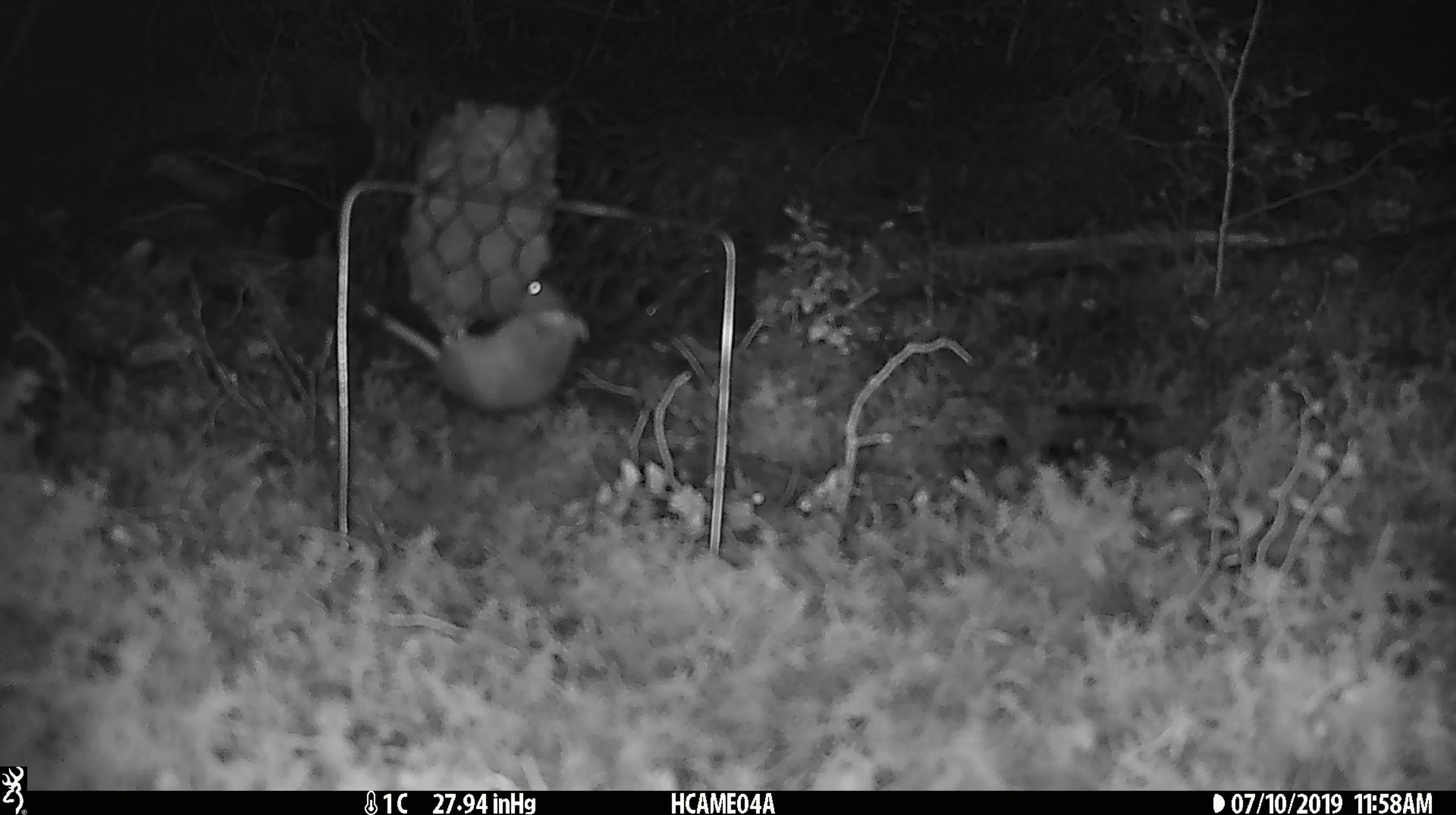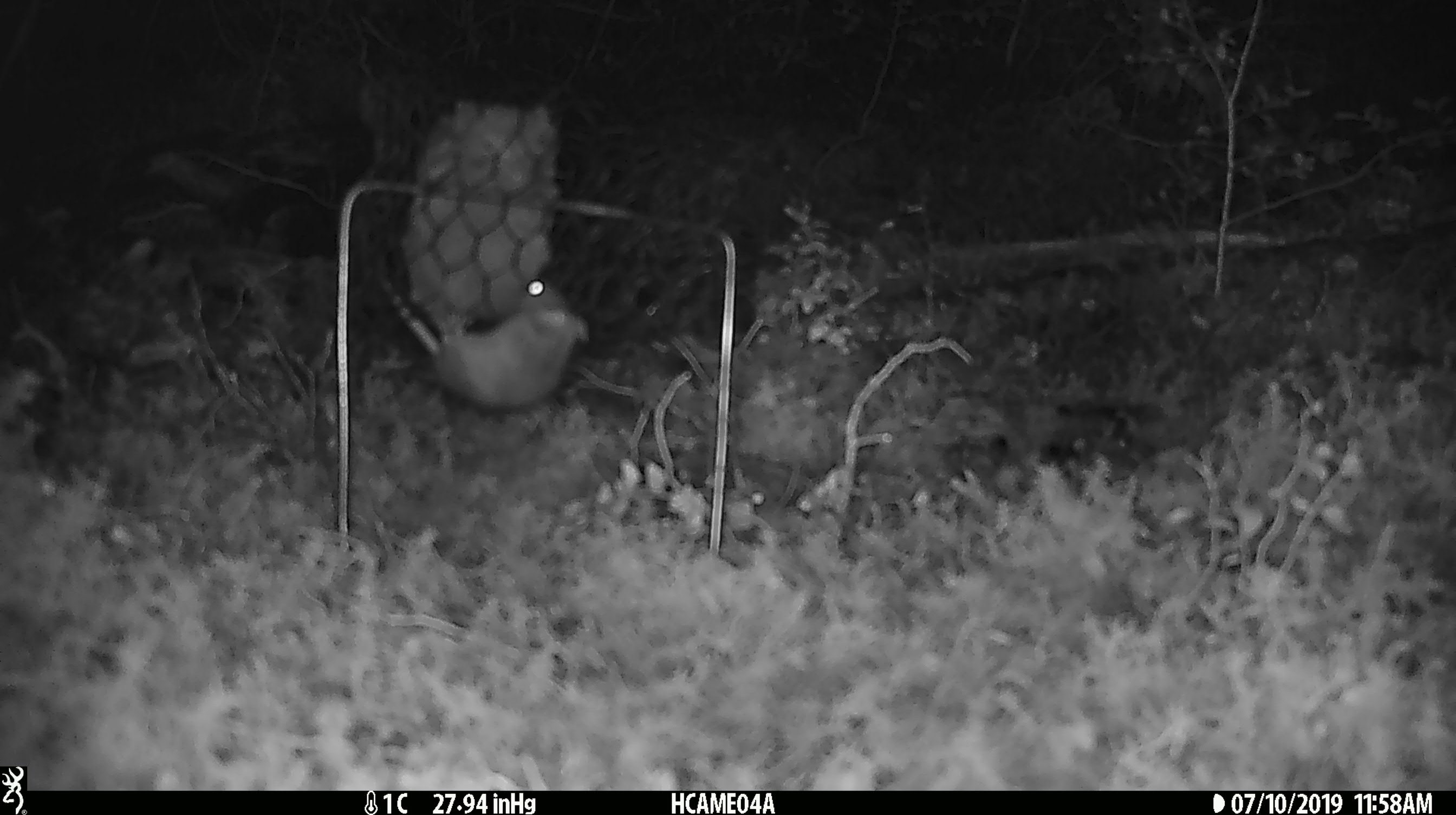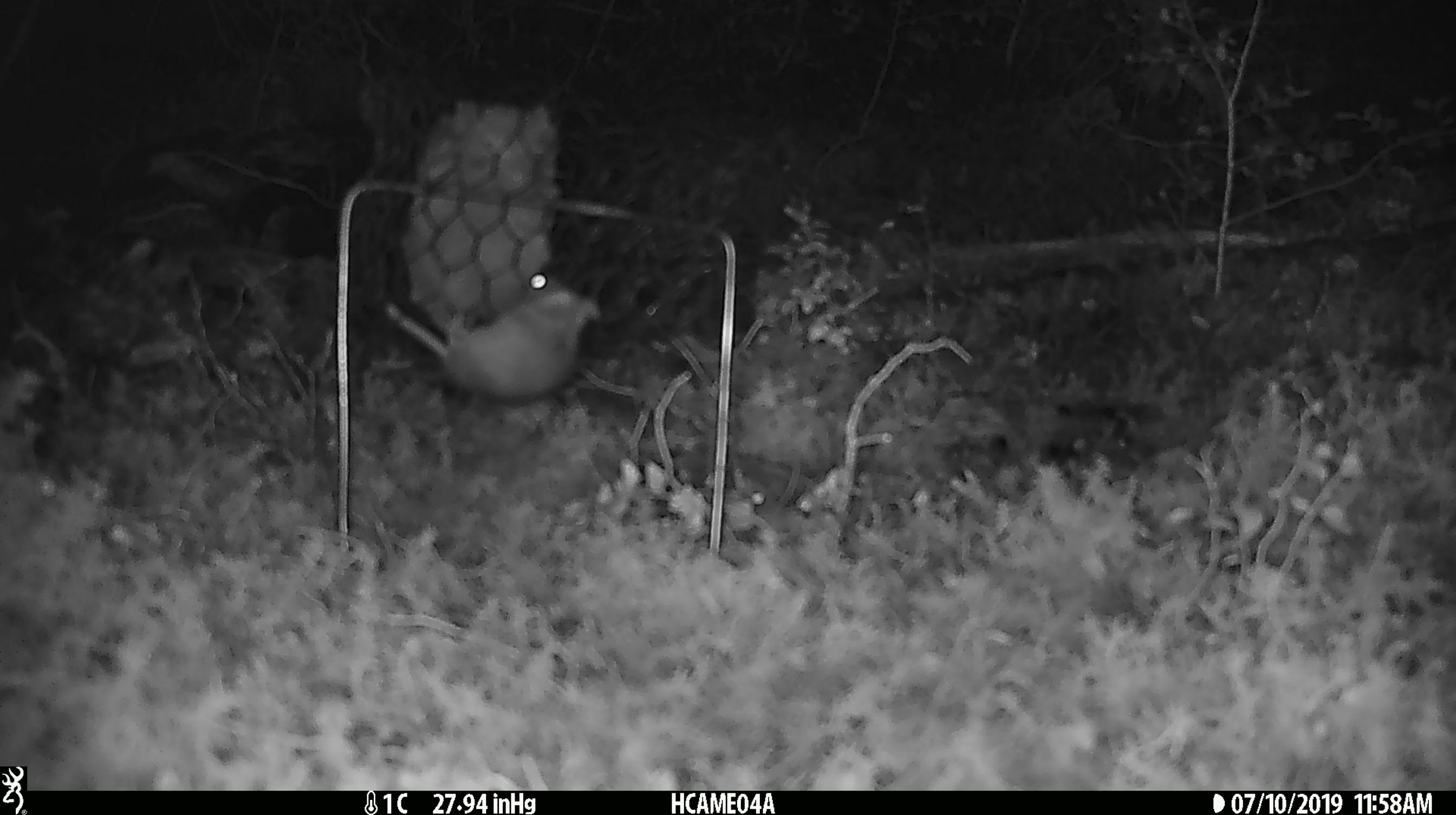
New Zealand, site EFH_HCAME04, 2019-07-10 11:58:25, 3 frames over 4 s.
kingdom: Animalia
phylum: Chordata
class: Mammalia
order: Rodentia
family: Muridae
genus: Mus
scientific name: Mus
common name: mouse